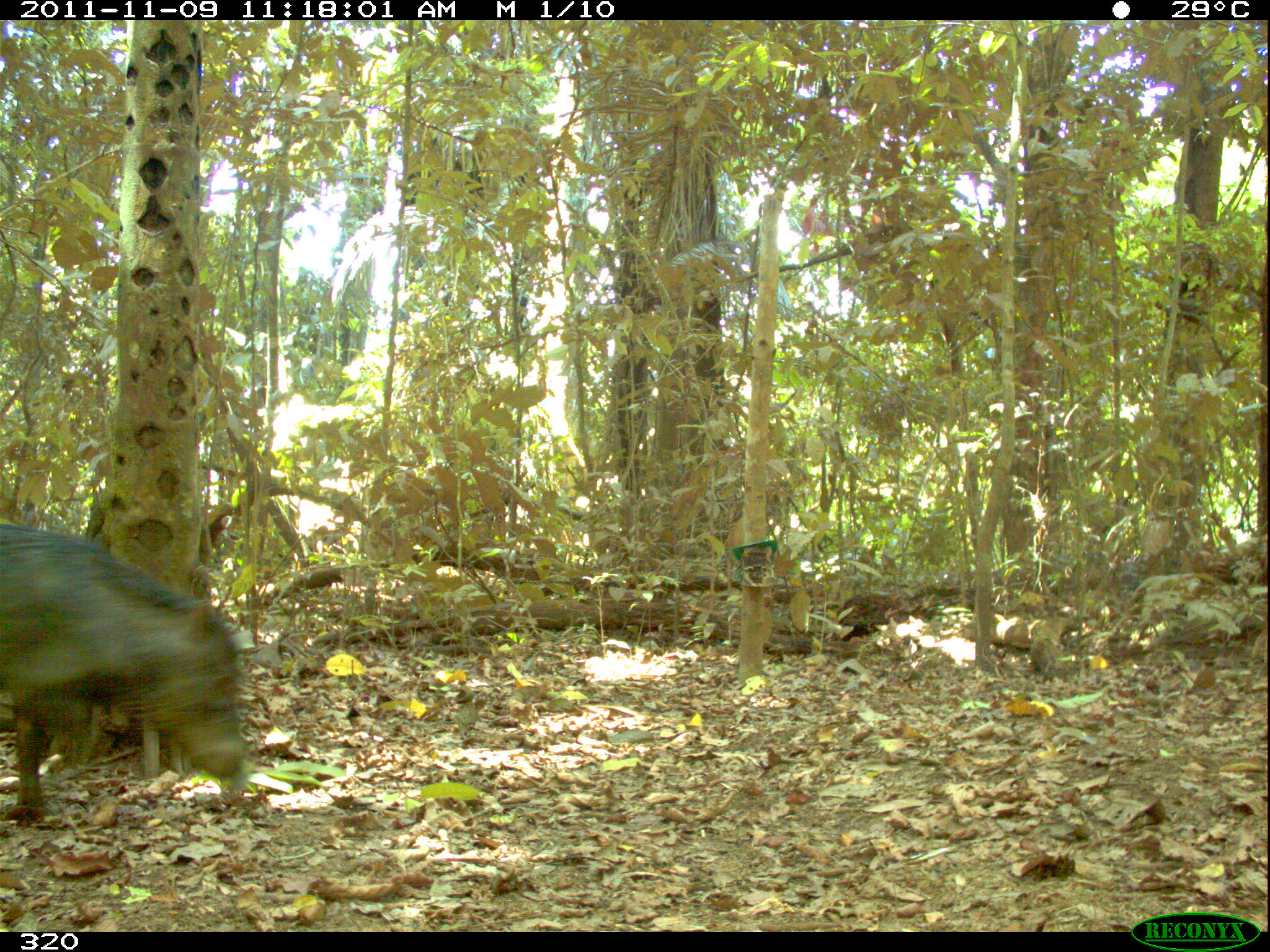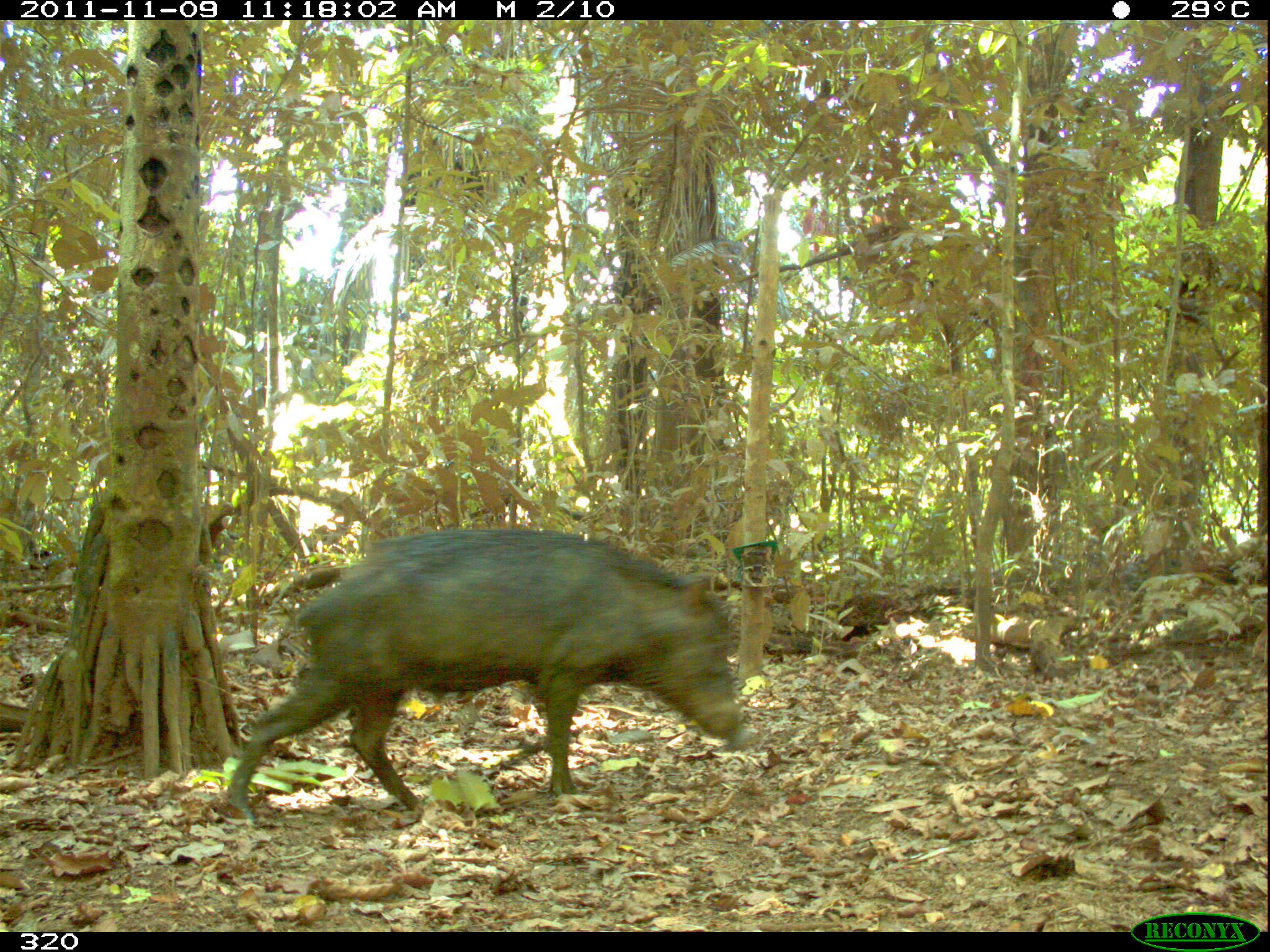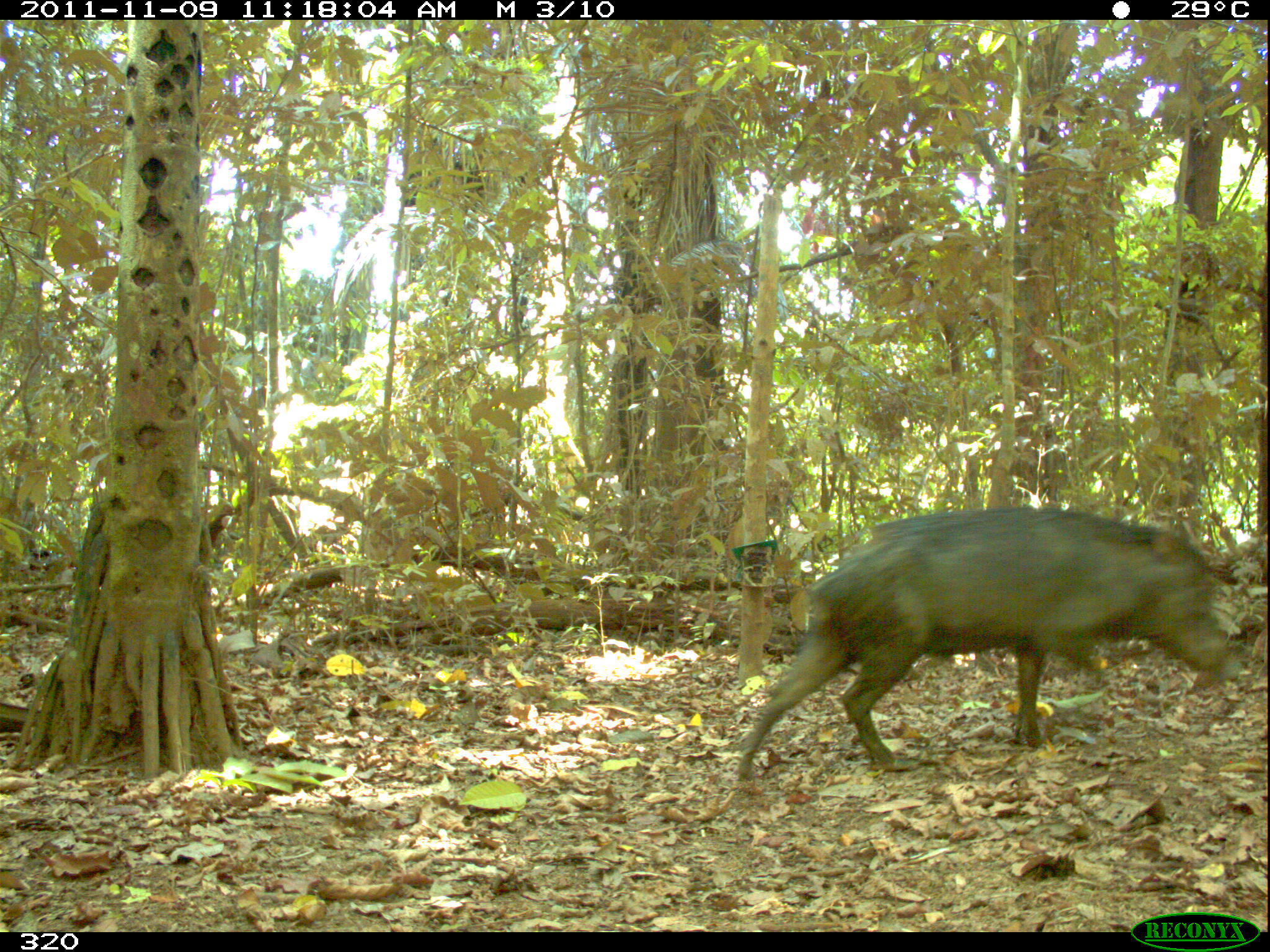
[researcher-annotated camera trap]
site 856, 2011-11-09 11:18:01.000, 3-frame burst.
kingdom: Animalia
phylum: Chordata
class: Mammalia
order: Artiodactyla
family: Tayassuidae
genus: Tayassu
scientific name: Tayassu pecari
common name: white-lipped peccary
Tayassu pecari (white-lipped peccary).